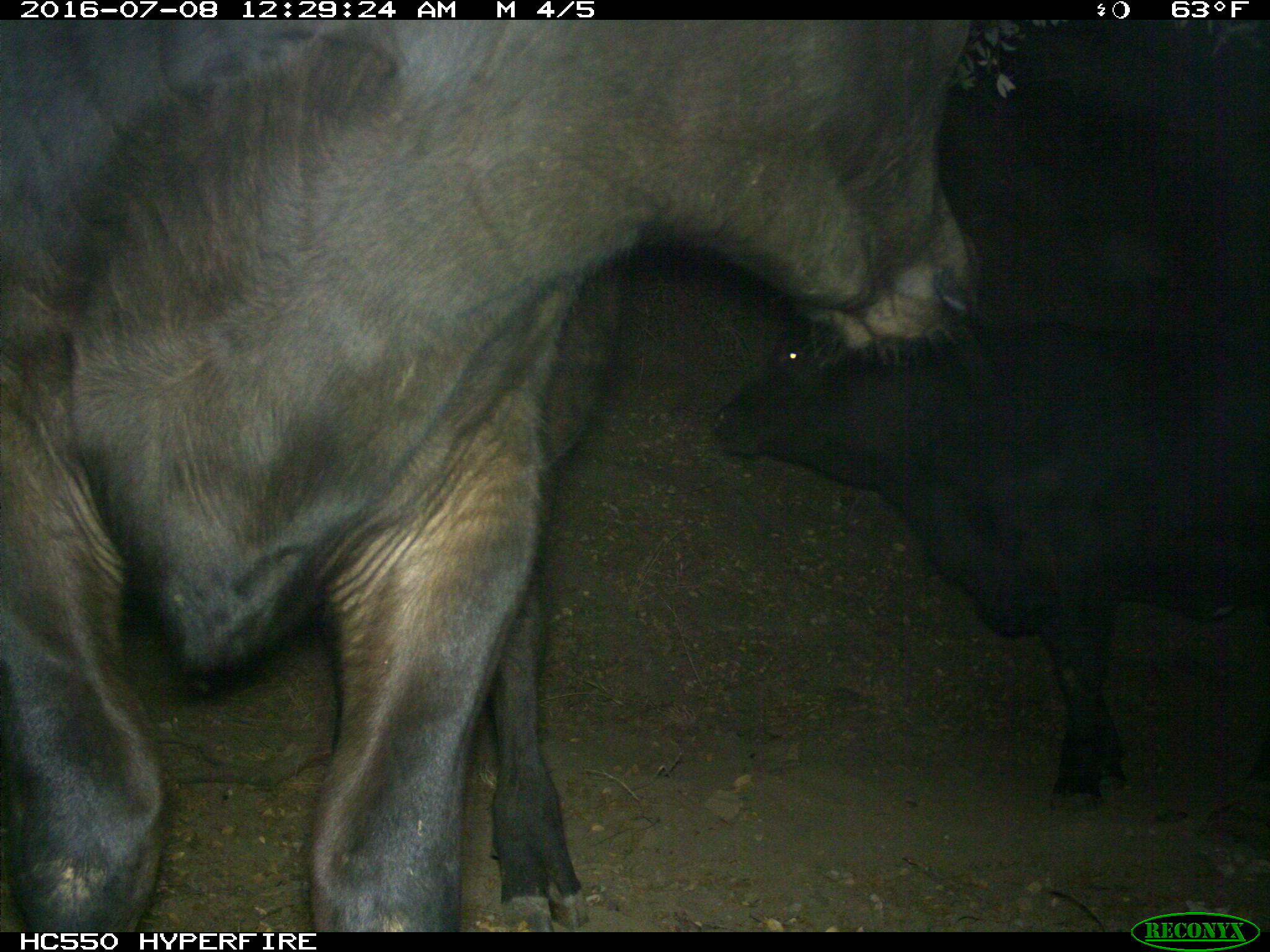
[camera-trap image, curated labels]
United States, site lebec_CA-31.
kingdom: Animalia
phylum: Chordata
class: Mammalia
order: Artiodactyla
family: Bovidae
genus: Bos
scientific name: Bos taurus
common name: domestic cow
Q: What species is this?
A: Bos taurus (domestic cow).